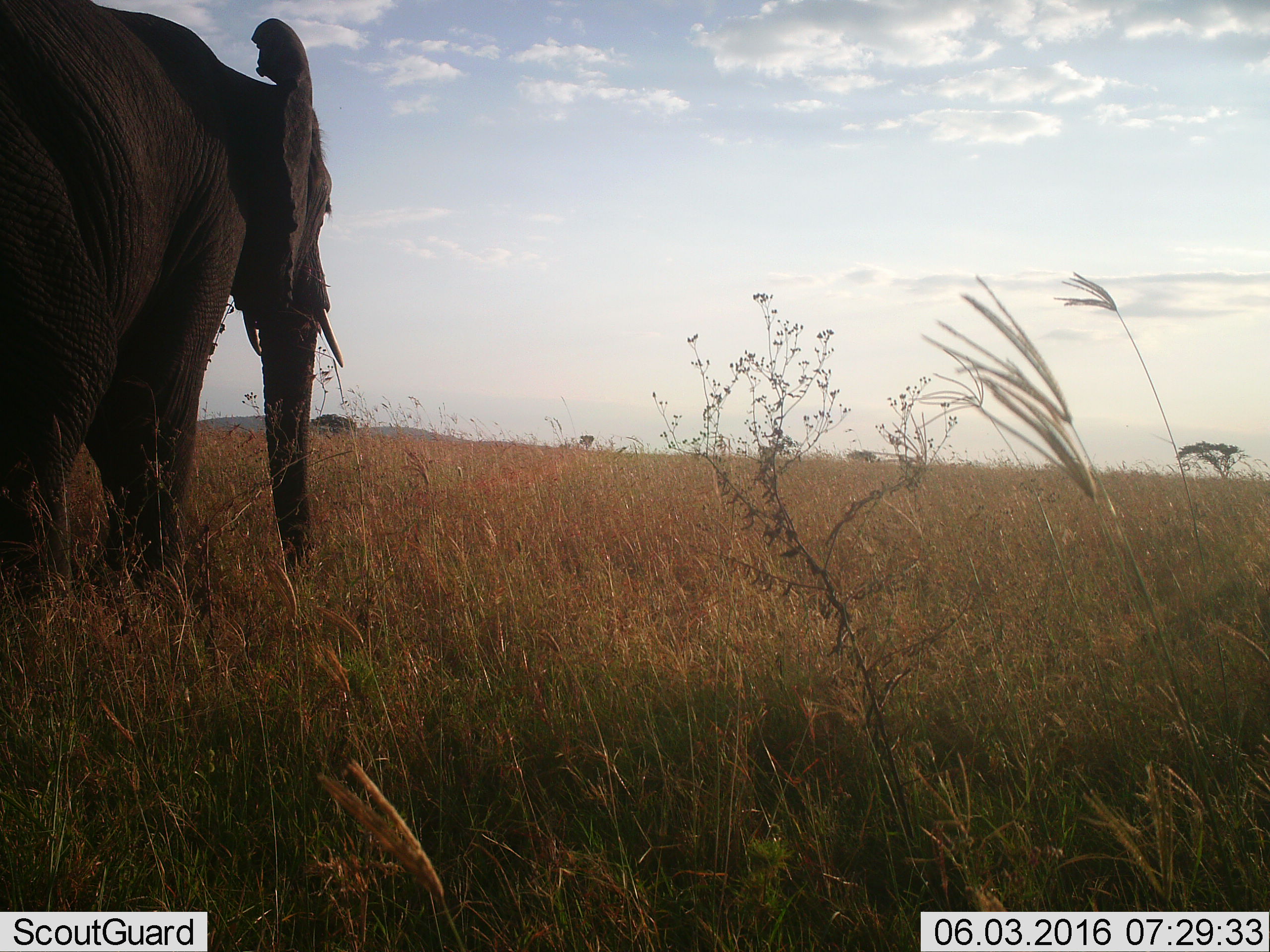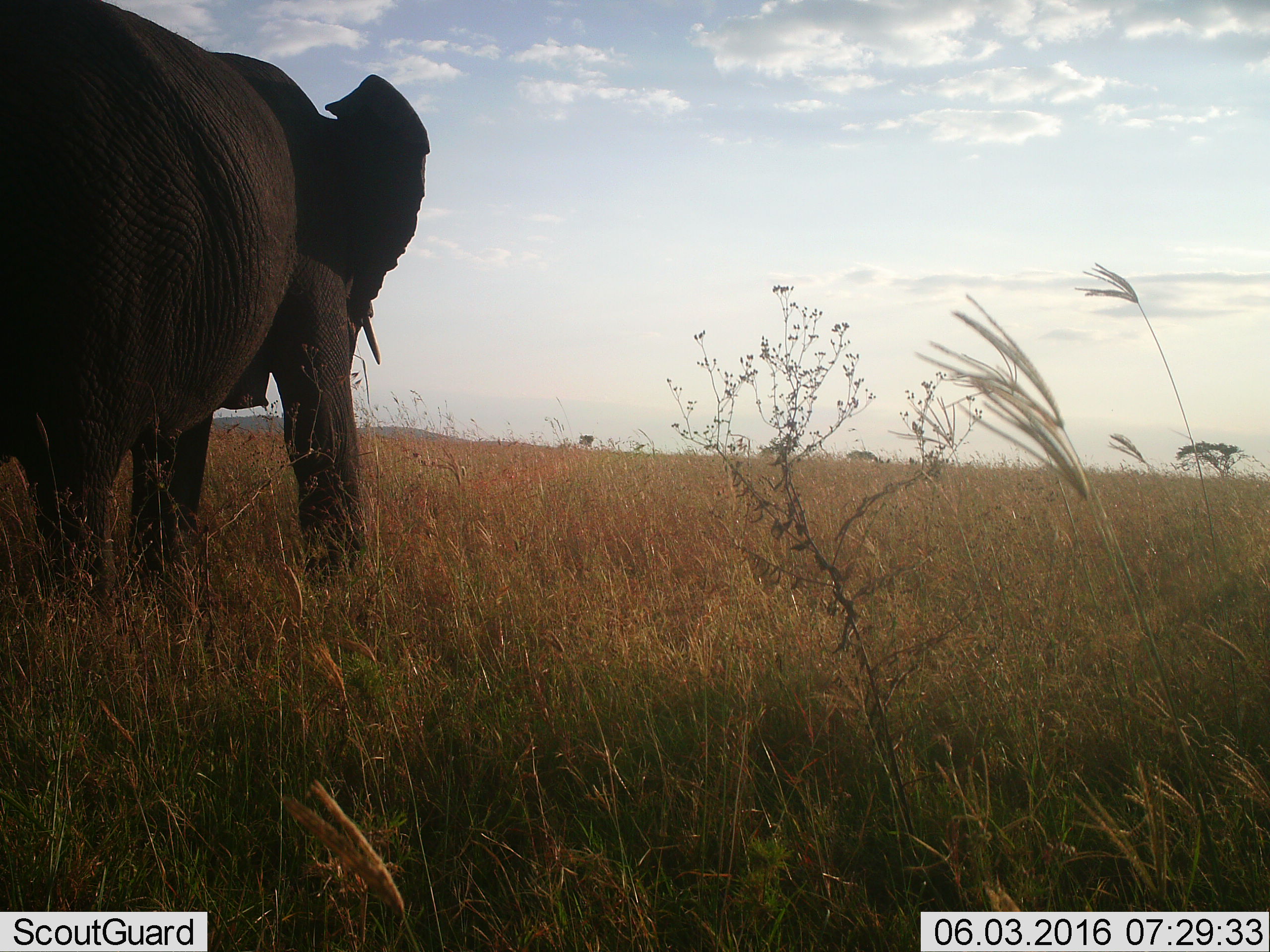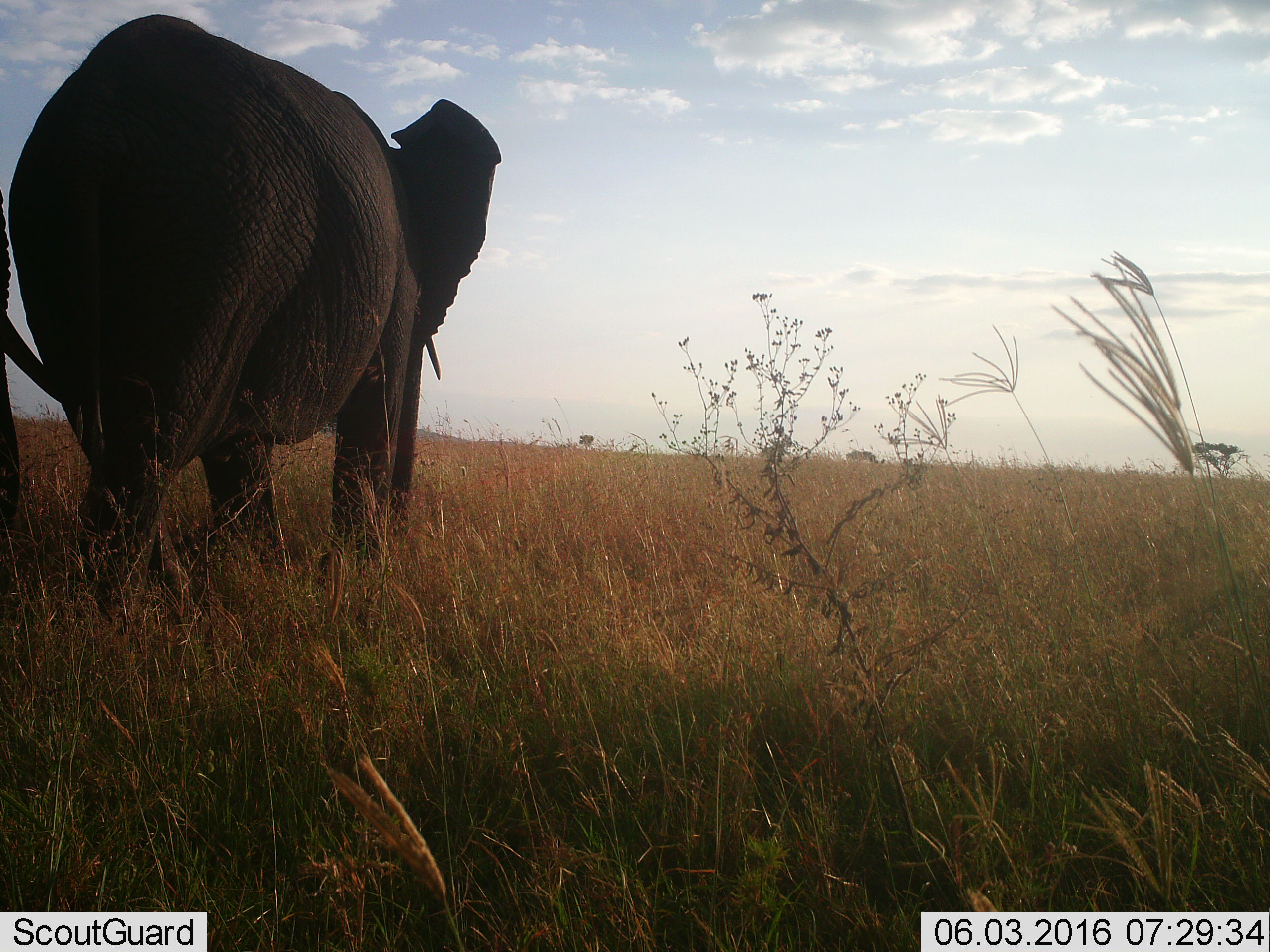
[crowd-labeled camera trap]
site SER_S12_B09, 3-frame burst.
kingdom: Animalia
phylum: Chordata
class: Mammalia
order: Proboscidea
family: Elephantidae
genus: Loxodonta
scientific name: Loxodonta africana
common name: african bush elephant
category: elephant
Elephant (african bush elephant) (Loxodonta africana), count 2. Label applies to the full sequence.